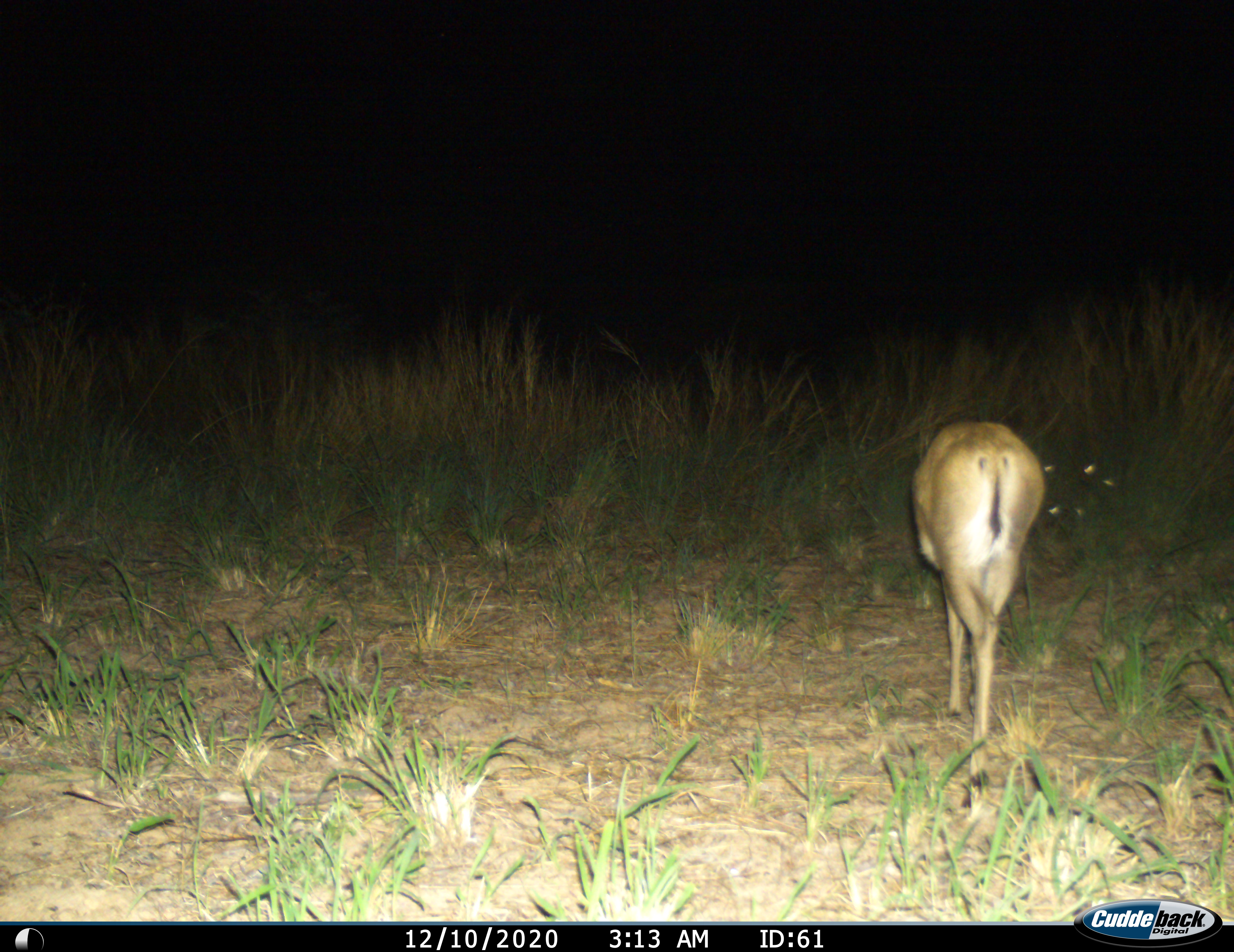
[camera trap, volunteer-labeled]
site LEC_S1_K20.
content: unidentified animal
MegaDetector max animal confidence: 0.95